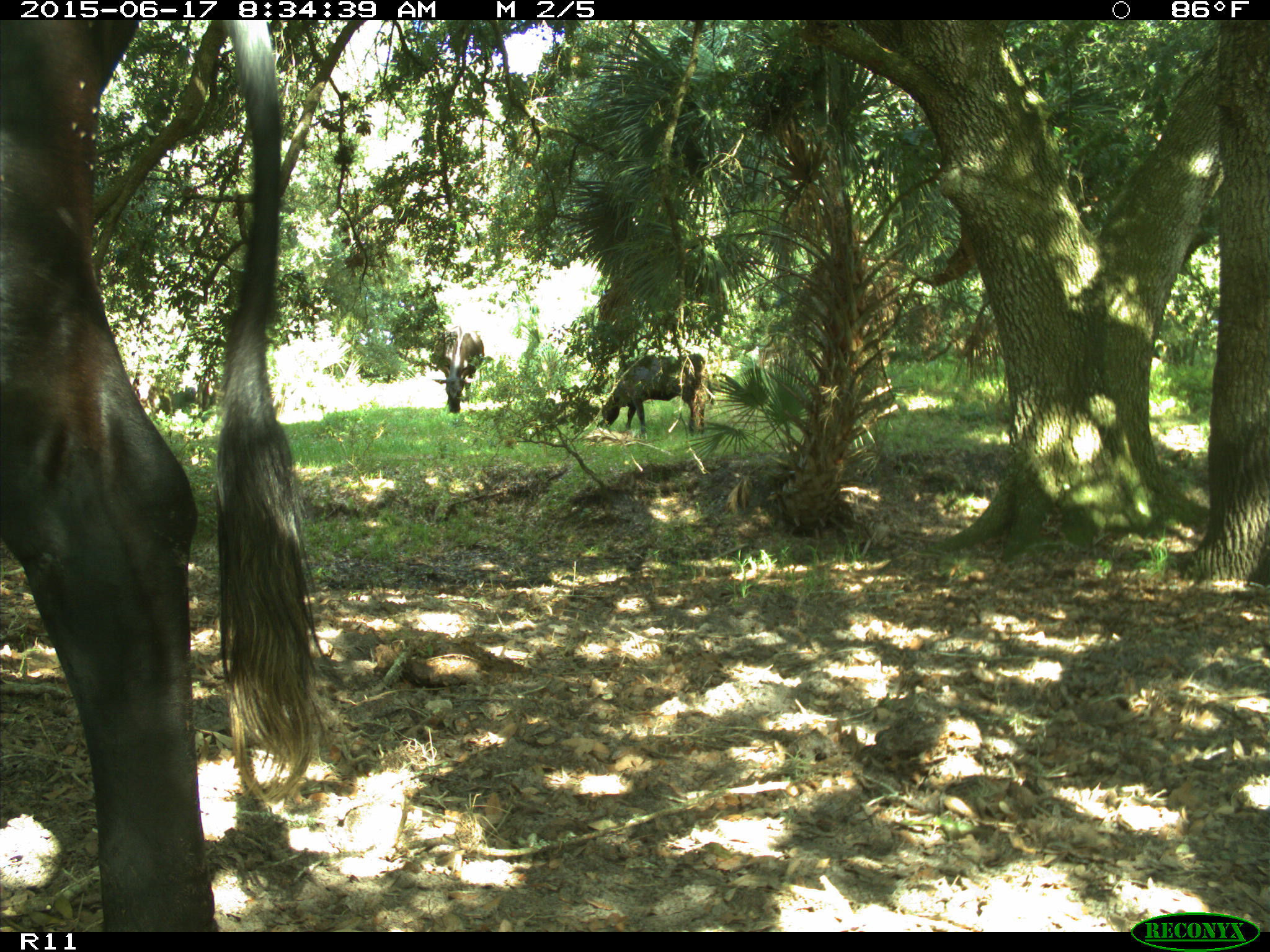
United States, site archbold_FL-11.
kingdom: Animalia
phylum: Chordata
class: Mammalia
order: Artiodactyla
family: Bovidae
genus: Bos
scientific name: Bos taurus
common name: domestic cow